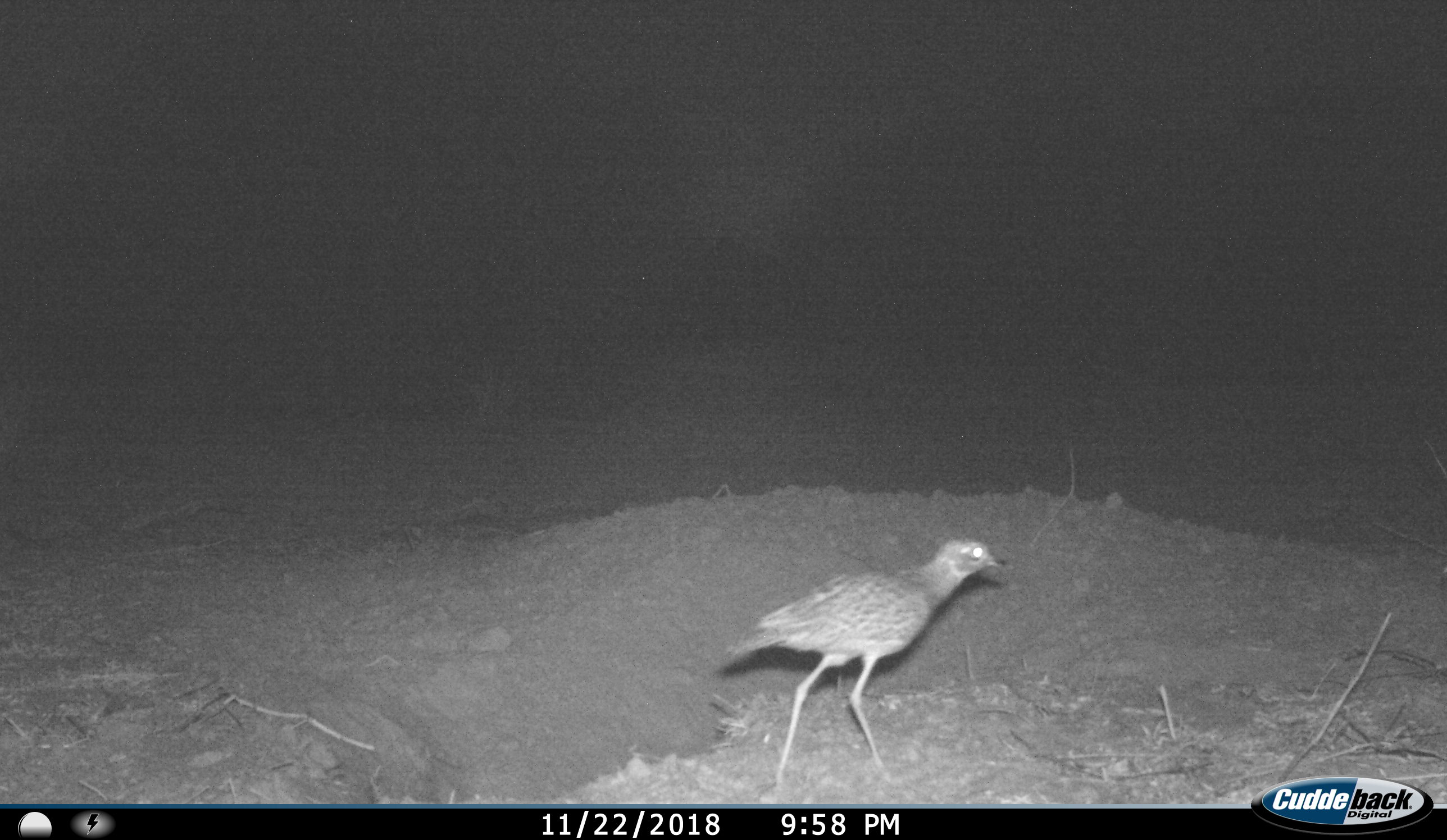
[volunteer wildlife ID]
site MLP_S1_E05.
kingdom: Animalia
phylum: Chordata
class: Aves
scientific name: Aves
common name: bird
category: birdother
Birdother (bird) (Aves), count 1. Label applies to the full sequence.